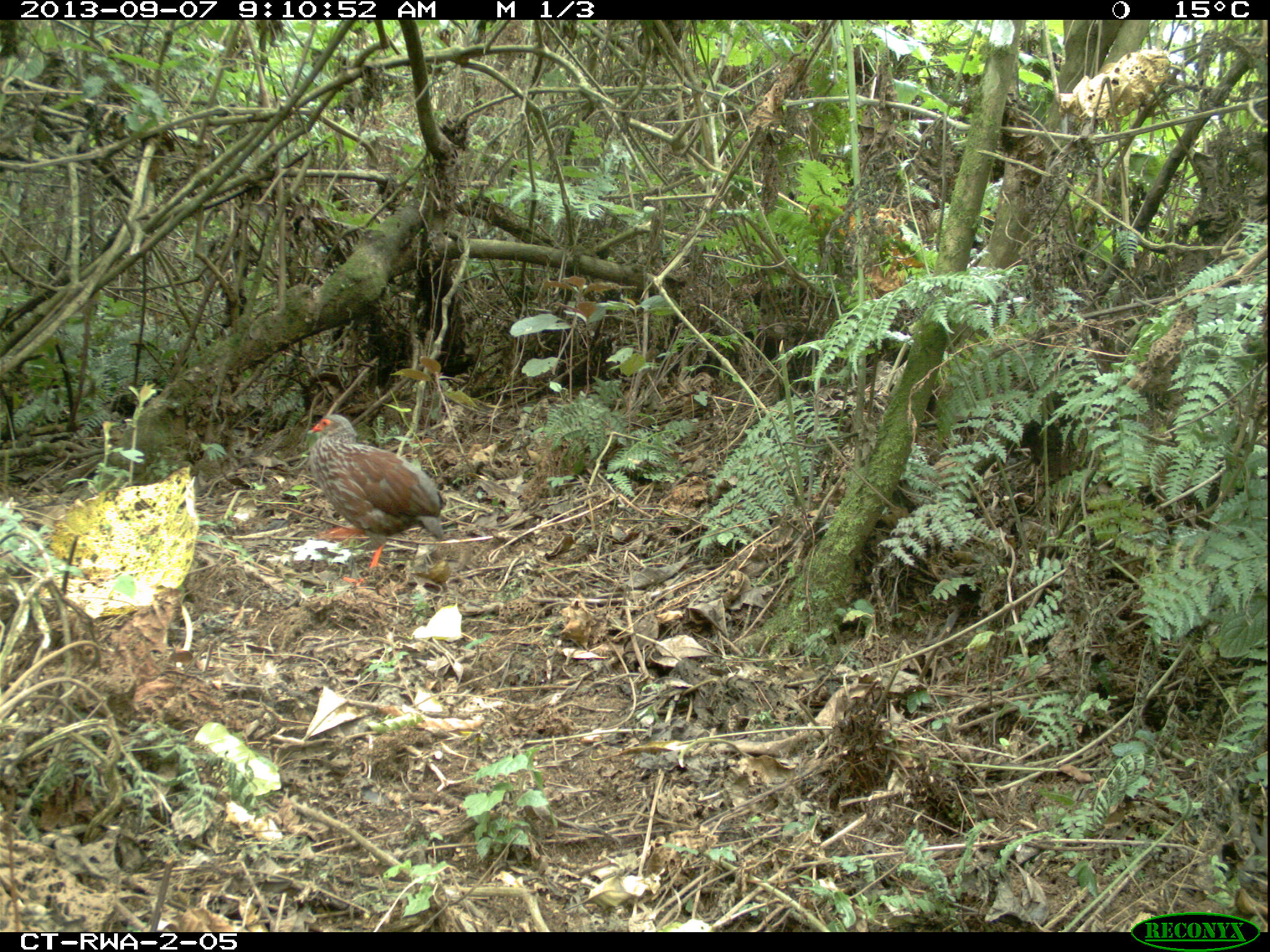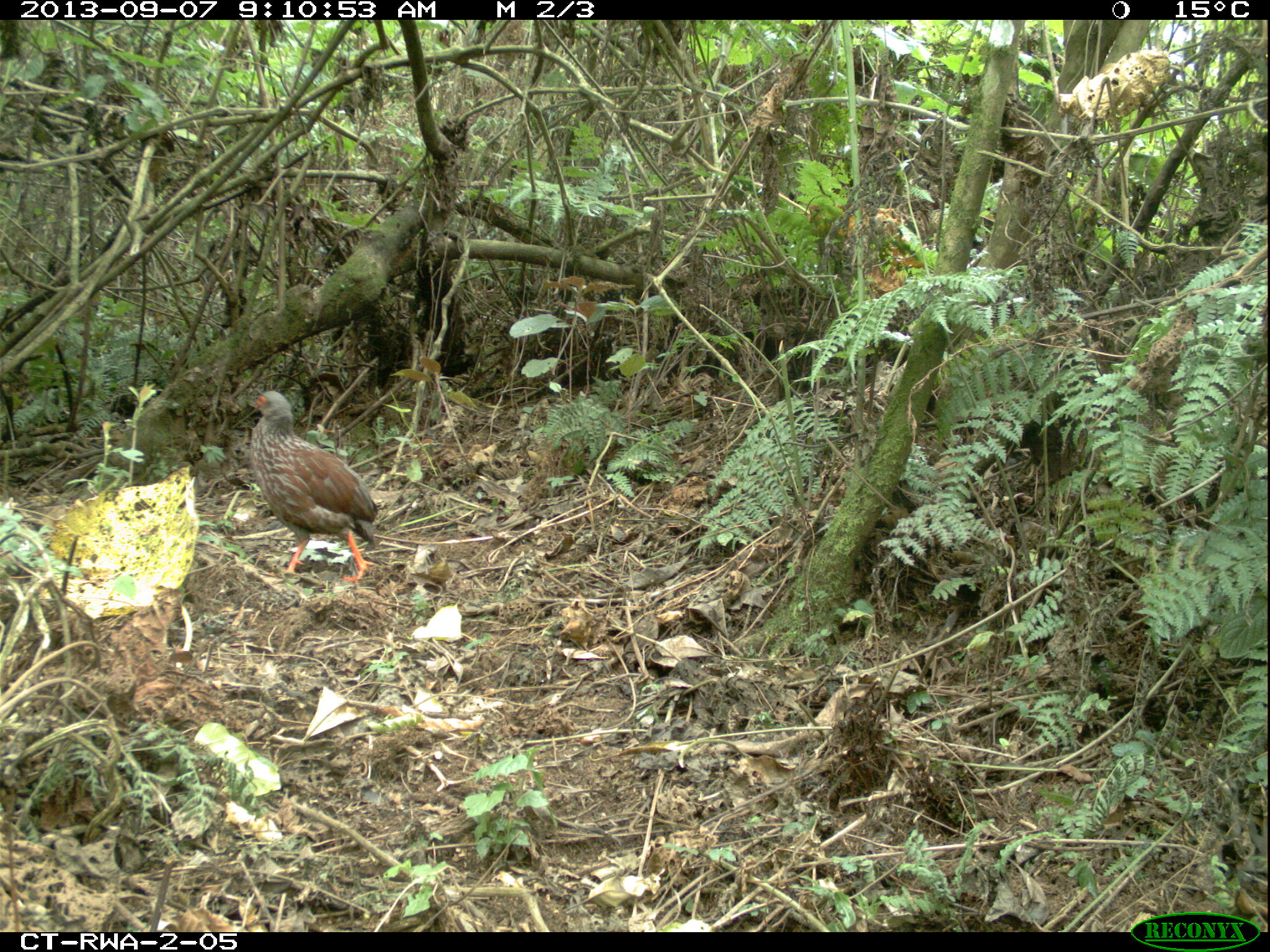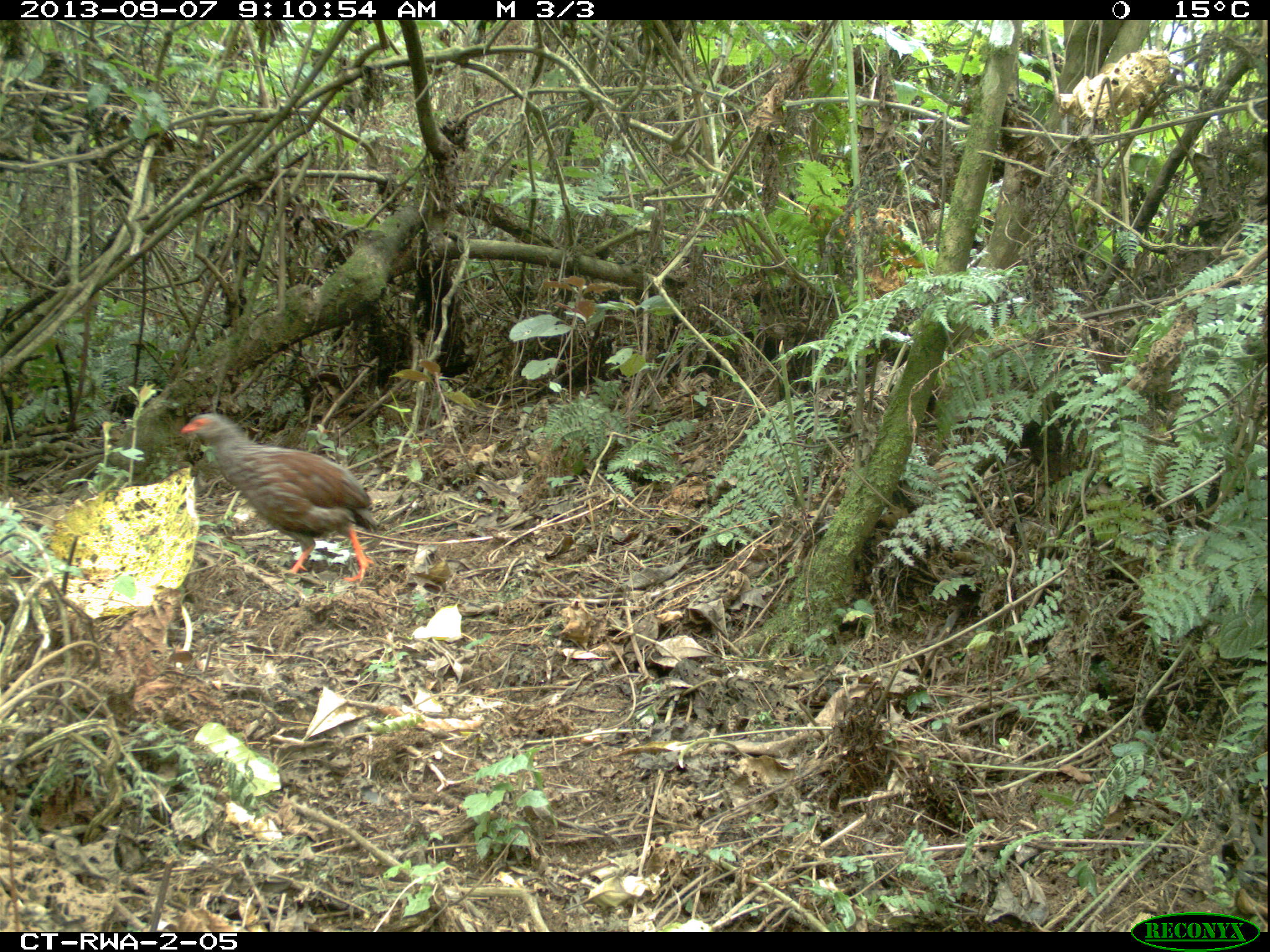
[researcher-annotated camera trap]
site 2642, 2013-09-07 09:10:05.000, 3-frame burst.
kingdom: Animalia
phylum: Chordata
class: Aves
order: Galliformes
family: Phasianidae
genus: Pternistis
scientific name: Pternistis nobilis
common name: handsome francolin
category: francolinus nobilis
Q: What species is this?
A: Francolinus nobilis (handsome francolin) (Pternistis nobilis).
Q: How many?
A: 1.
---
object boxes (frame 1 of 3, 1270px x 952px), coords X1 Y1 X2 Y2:
francolinus nobilis: 306 412 444 585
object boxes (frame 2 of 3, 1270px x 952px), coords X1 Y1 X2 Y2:
francolinus nobilis: 246 387 377 582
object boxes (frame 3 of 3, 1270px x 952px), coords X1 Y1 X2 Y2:
francolinus nobilis: 179 411 378 583